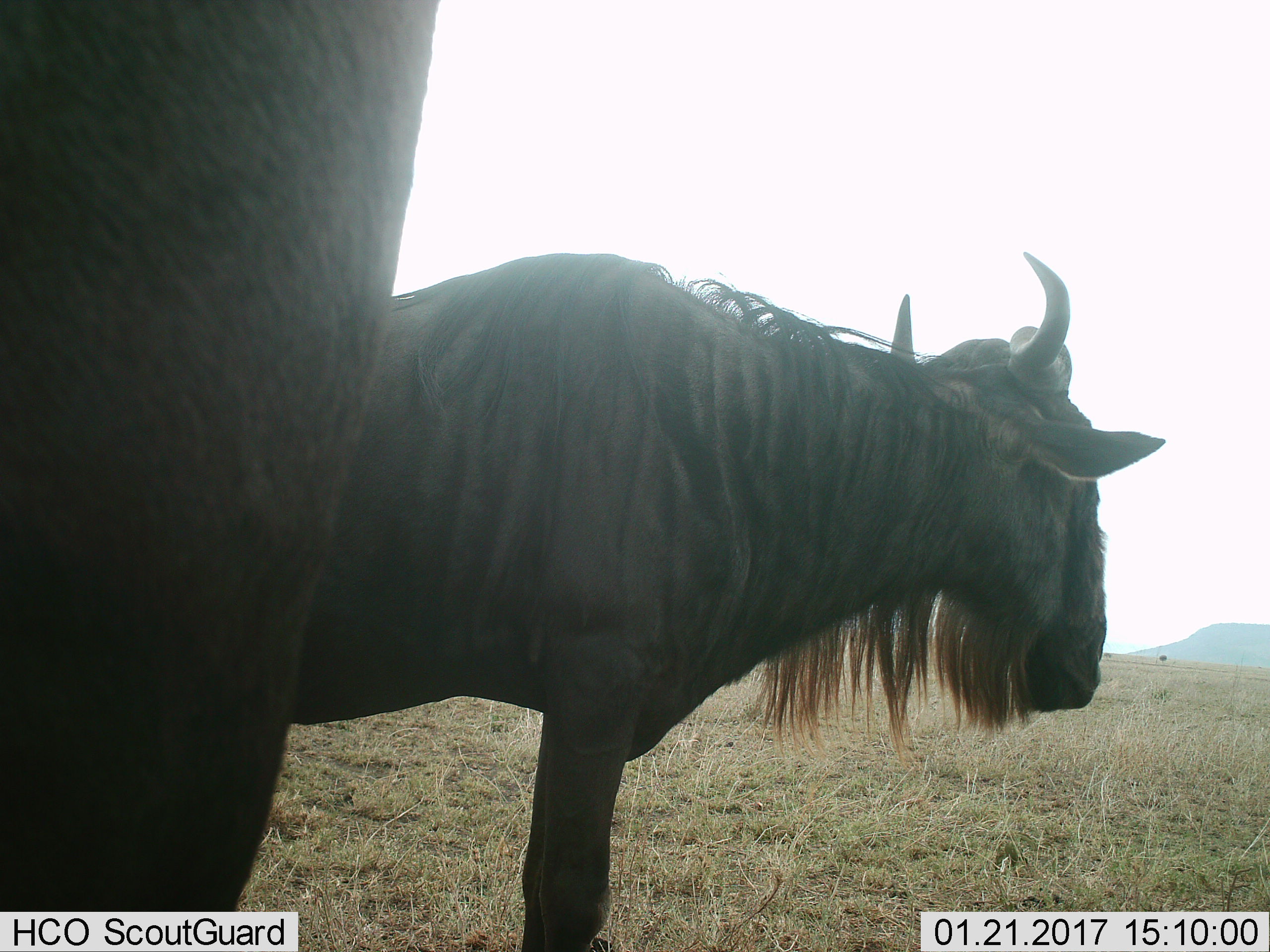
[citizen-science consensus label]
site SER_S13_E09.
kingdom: Animalia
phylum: Chordata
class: Mammalia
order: Artiodactyla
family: Bovidae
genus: Connochaetes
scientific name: Connochaetes taurinus taurinus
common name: blue wildebeest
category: wildebeestblue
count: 2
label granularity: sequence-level